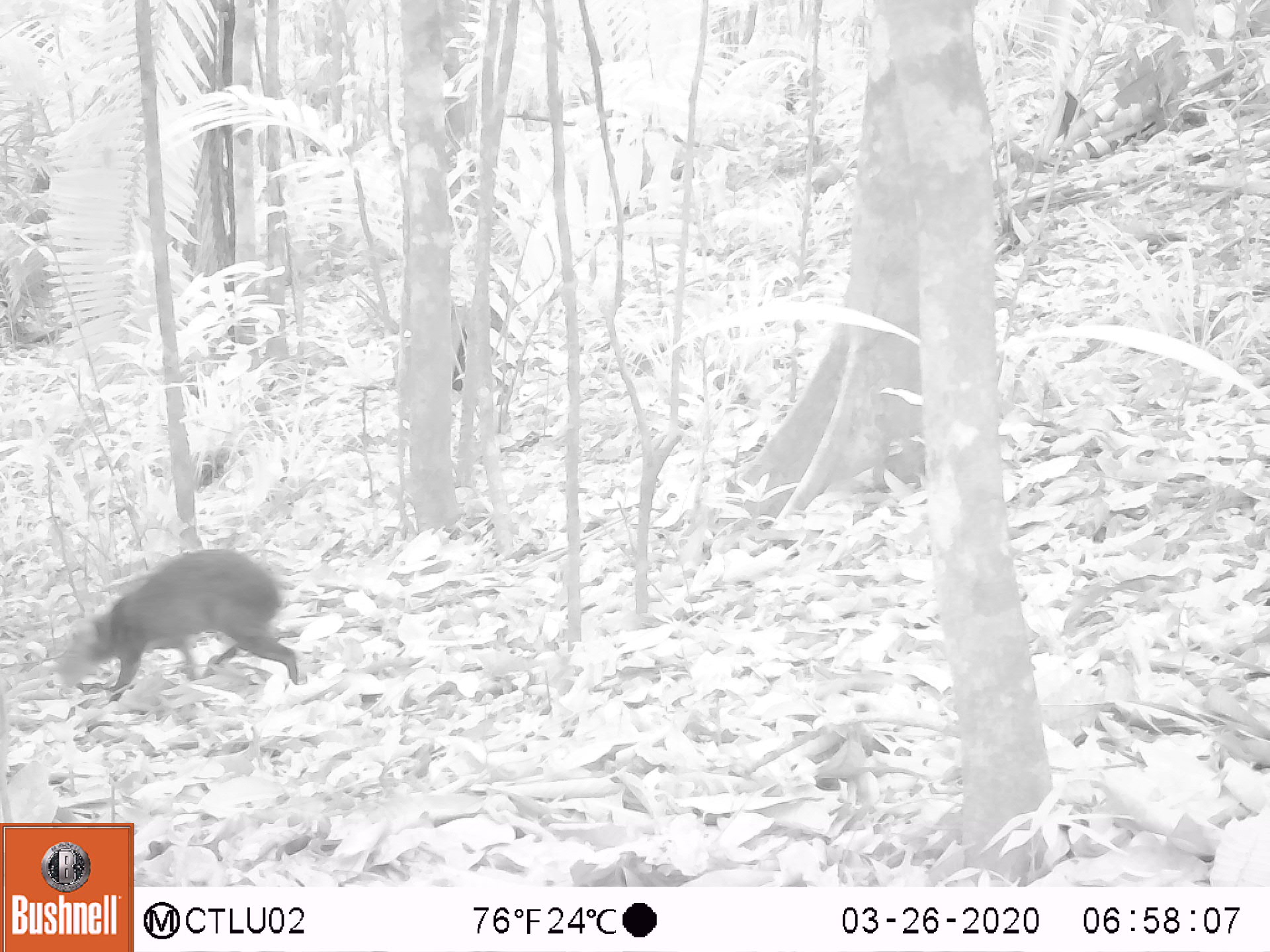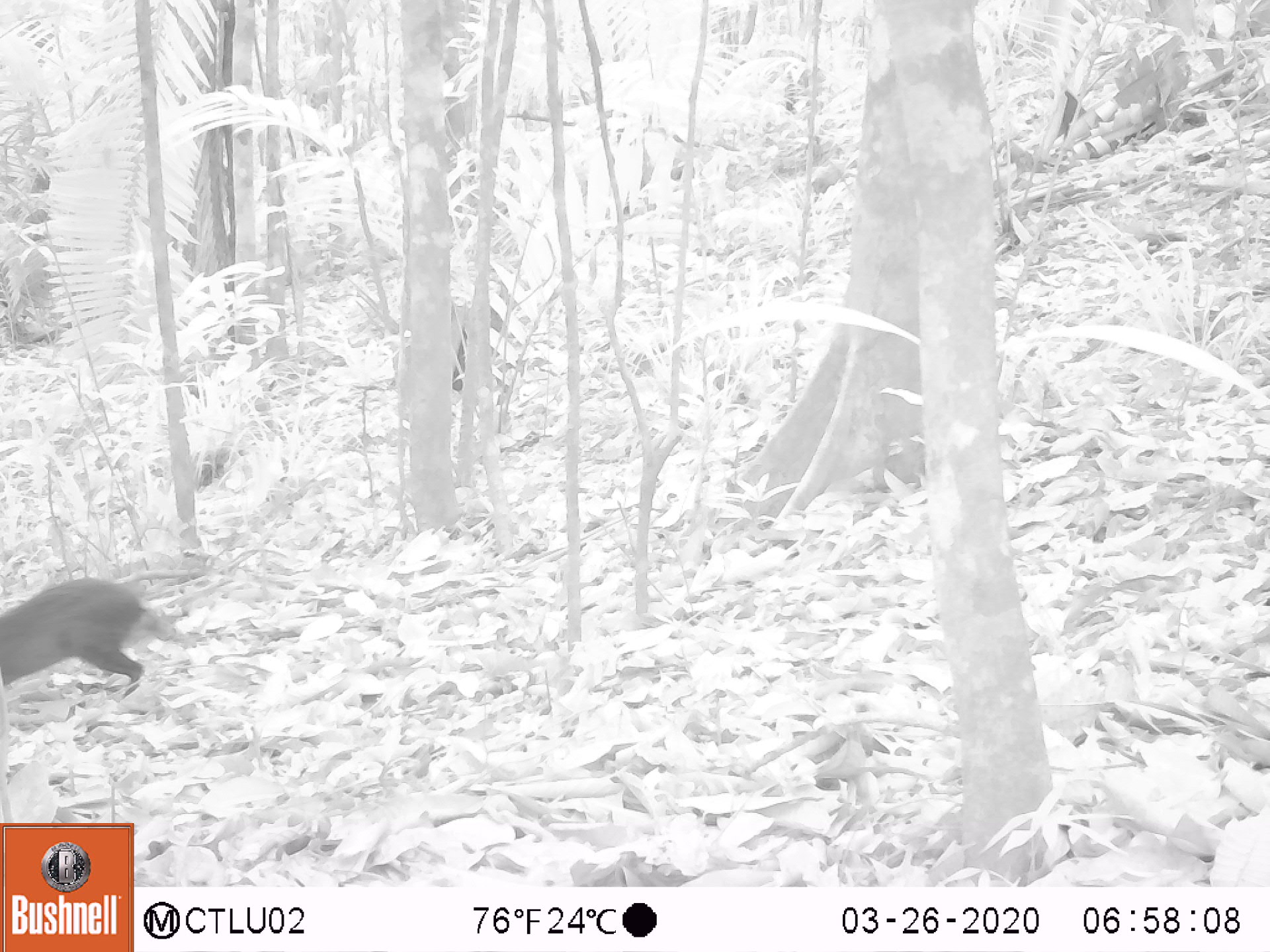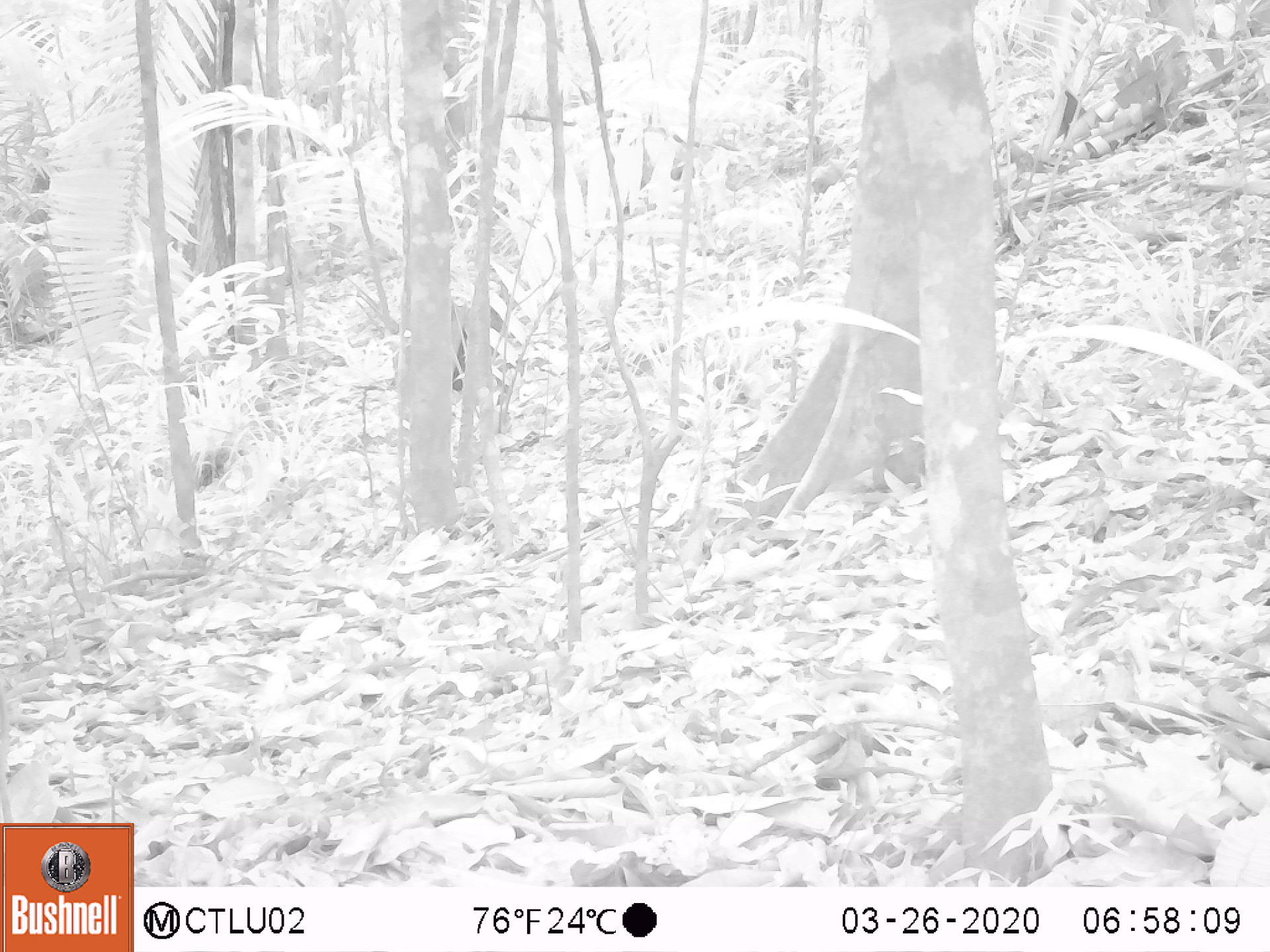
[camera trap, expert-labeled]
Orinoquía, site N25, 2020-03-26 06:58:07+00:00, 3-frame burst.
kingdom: Animalia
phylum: Chordata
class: Mammalia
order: Rodentia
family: Dasyproctidae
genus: Dasyprocta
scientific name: Dasyprocta fuliginosa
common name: black agouti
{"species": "black agouti (Dasyprocta fuliginosa)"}